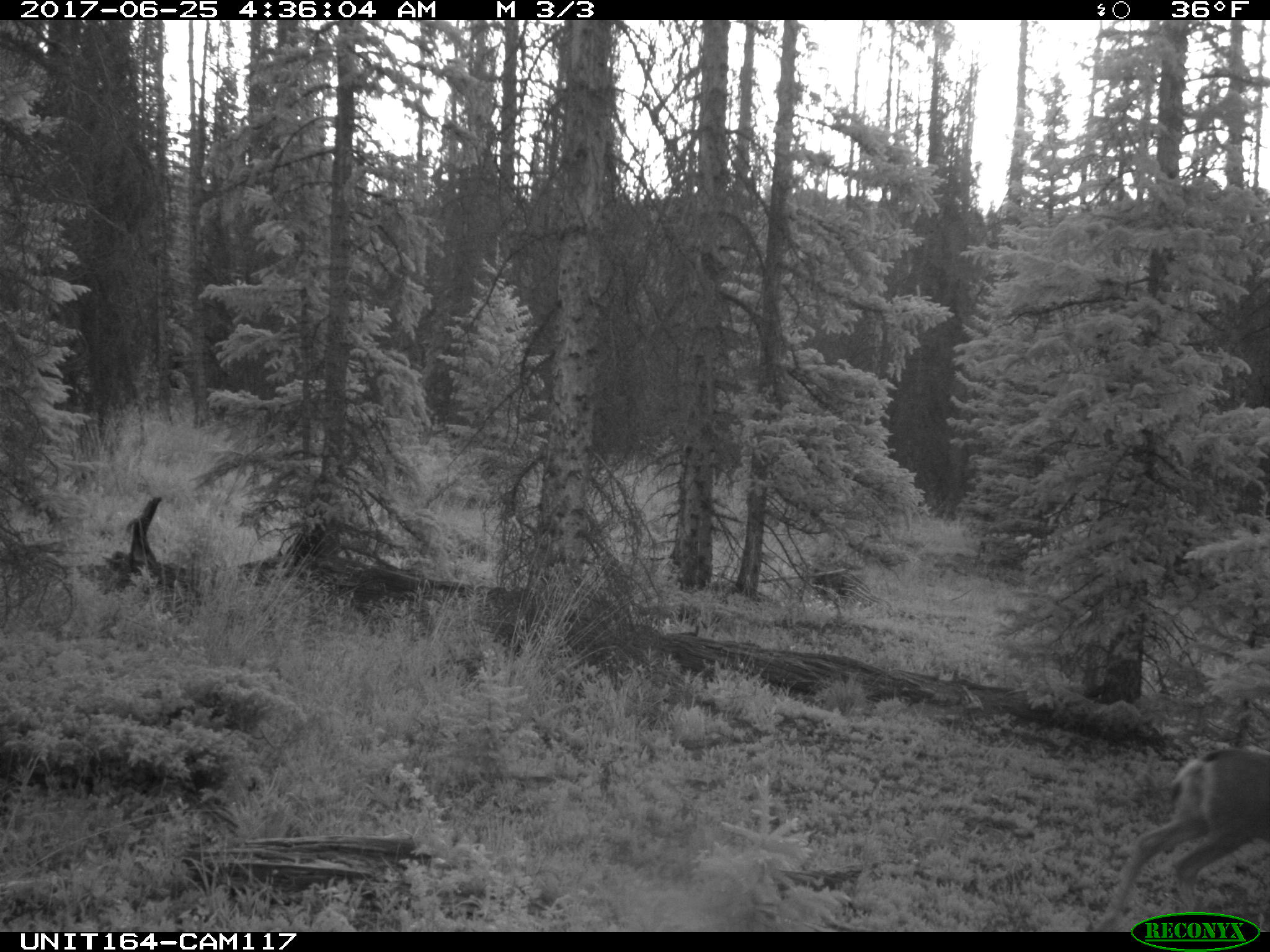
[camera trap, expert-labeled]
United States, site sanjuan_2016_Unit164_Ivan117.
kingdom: Animalia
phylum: Chordata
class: Mammalia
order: Artiodactyla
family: Cervidae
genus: Odocoileus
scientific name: Odocoileus hemionus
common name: mule deer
Odocoileus hemionus (mule deer).